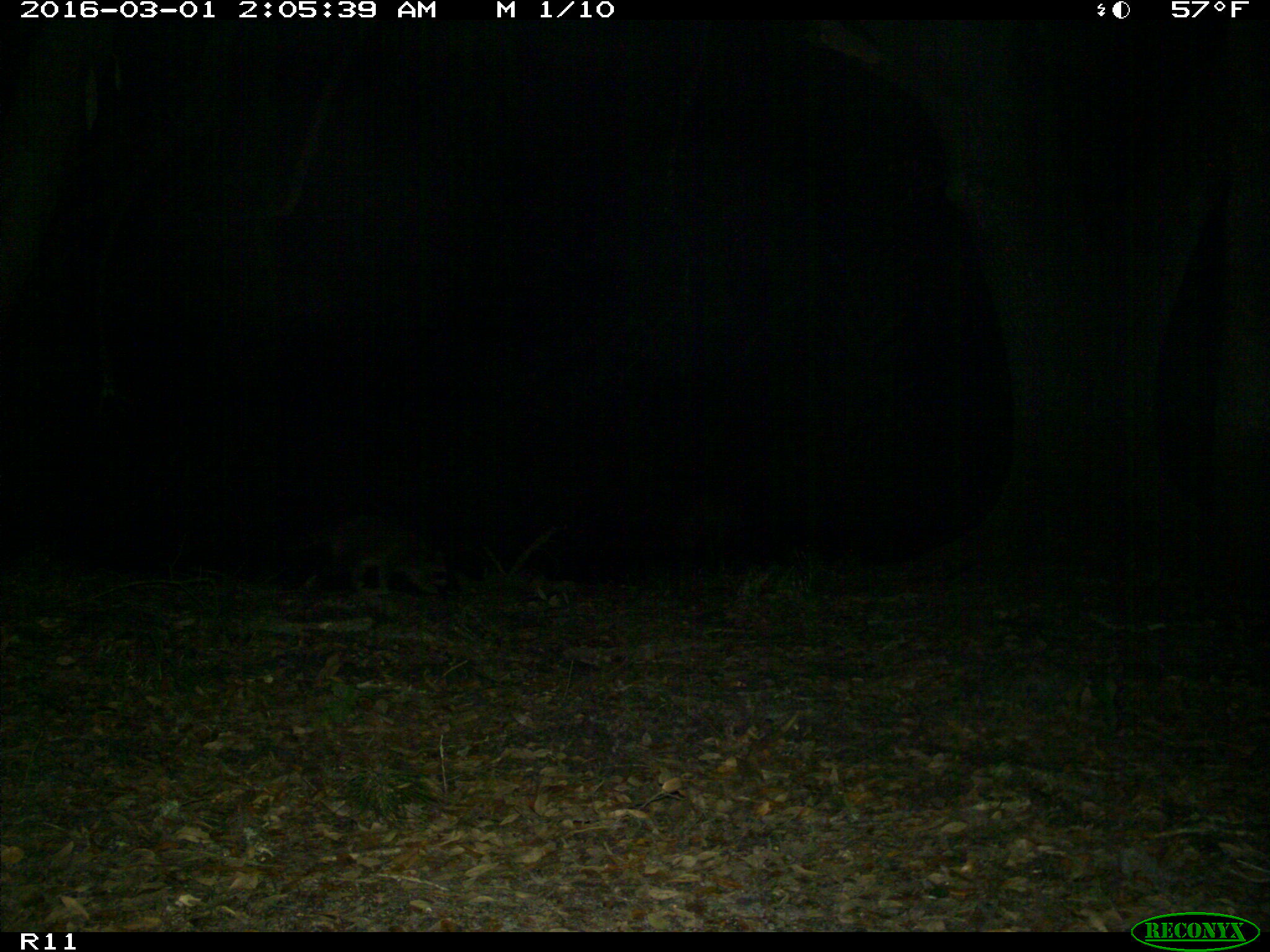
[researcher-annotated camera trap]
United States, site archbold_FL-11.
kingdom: Animalia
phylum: Chordata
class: Mammalia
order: Carnivora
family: Procyonidae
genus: Procyon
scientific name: Procyon lotor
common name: common raccoon